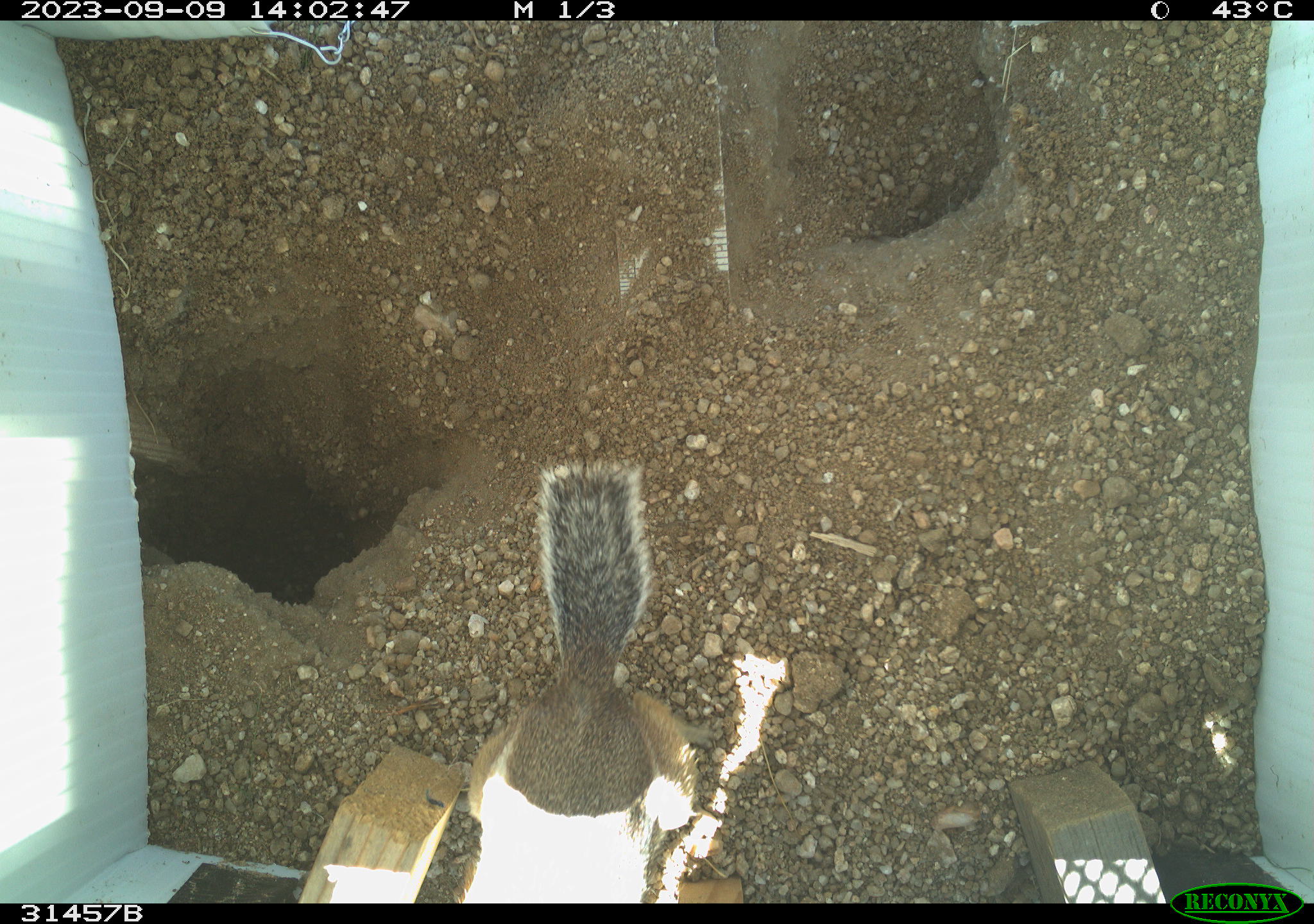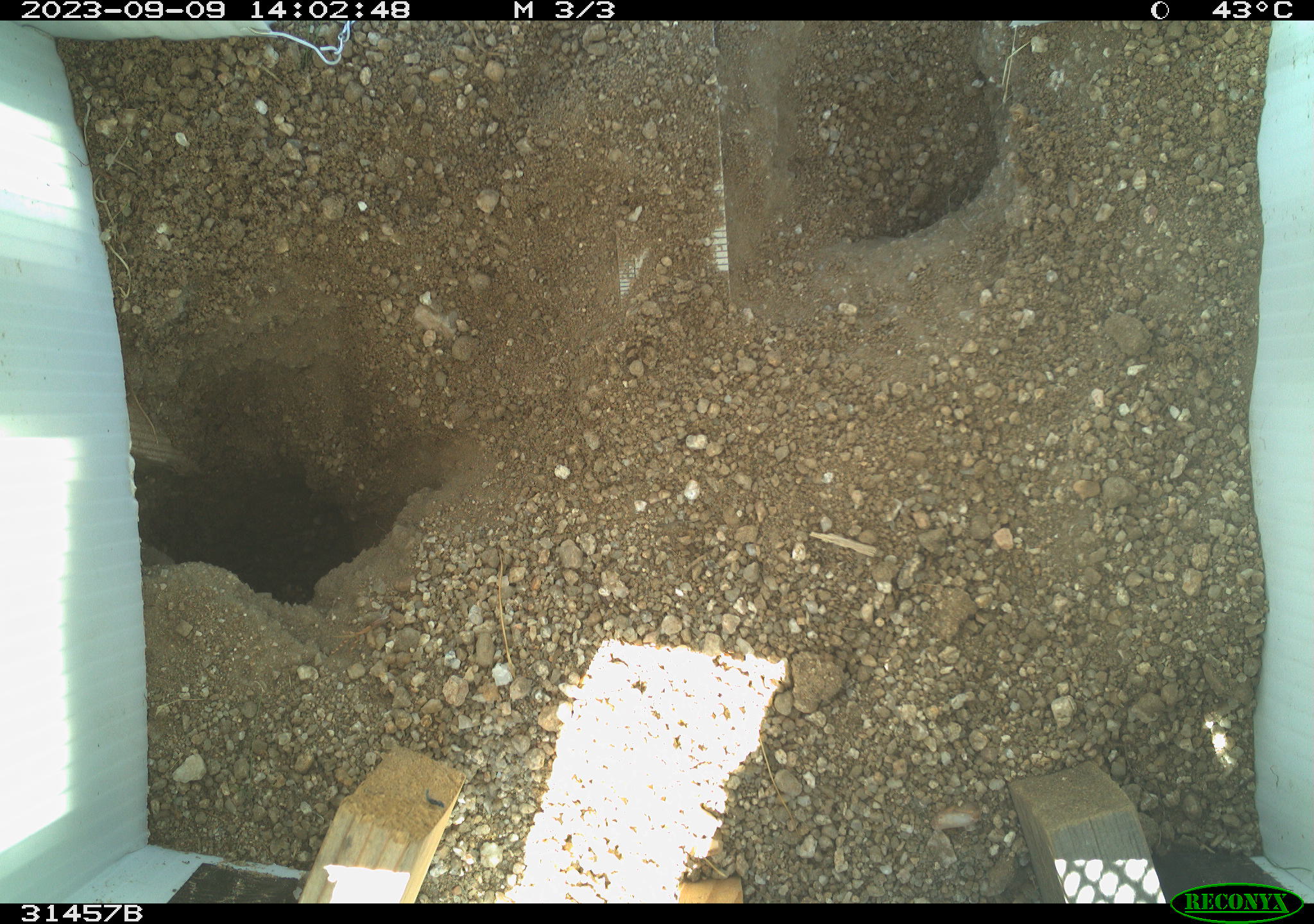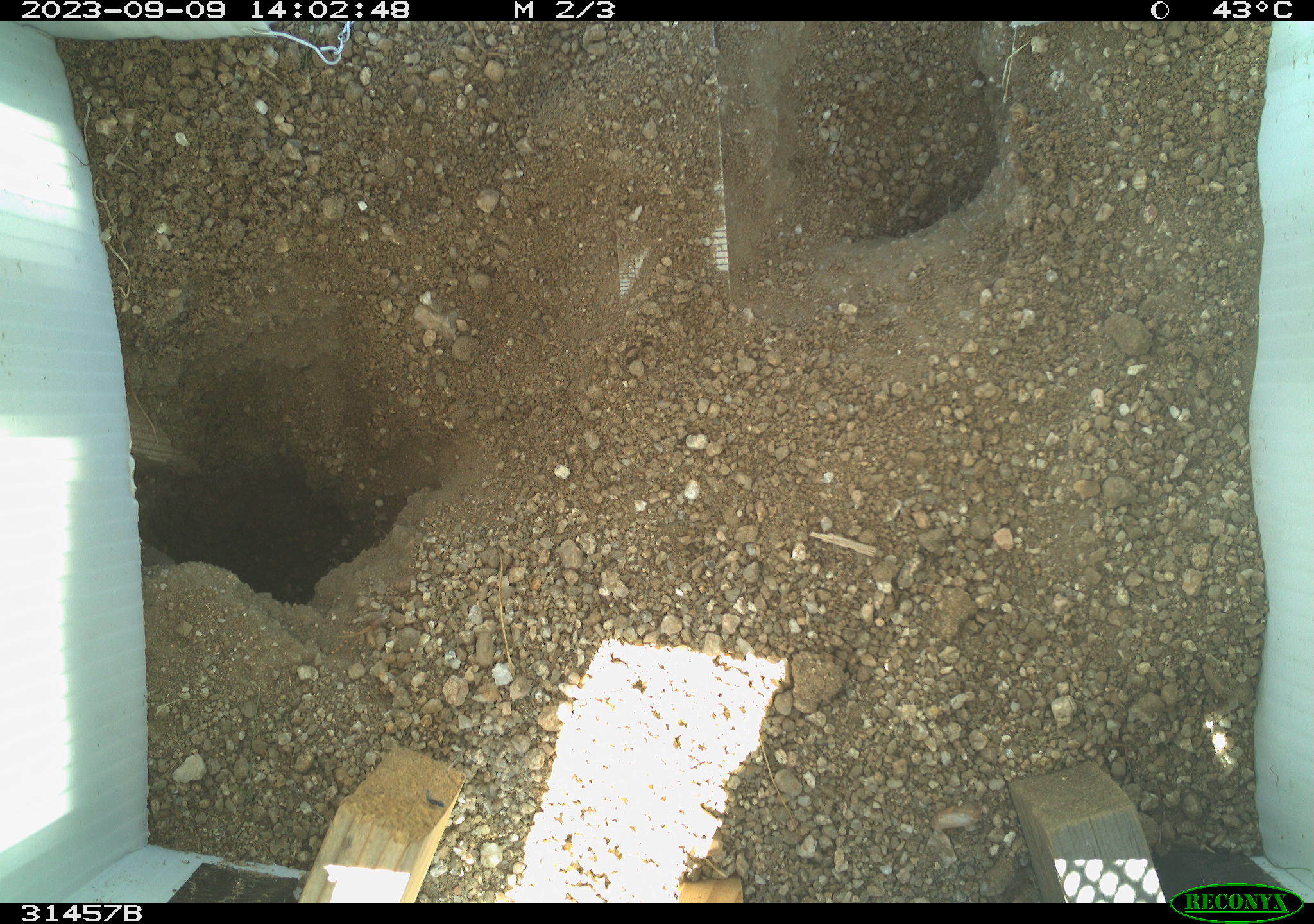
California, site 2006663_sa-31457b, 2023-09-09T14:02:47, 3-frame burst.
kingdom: Animalia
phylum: Chordata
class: Mammalia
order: Rodentia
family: Sciuridae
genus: Ammospermophilus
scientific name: Ammospermophilus leucurus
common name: white-tailed antelope squirrel